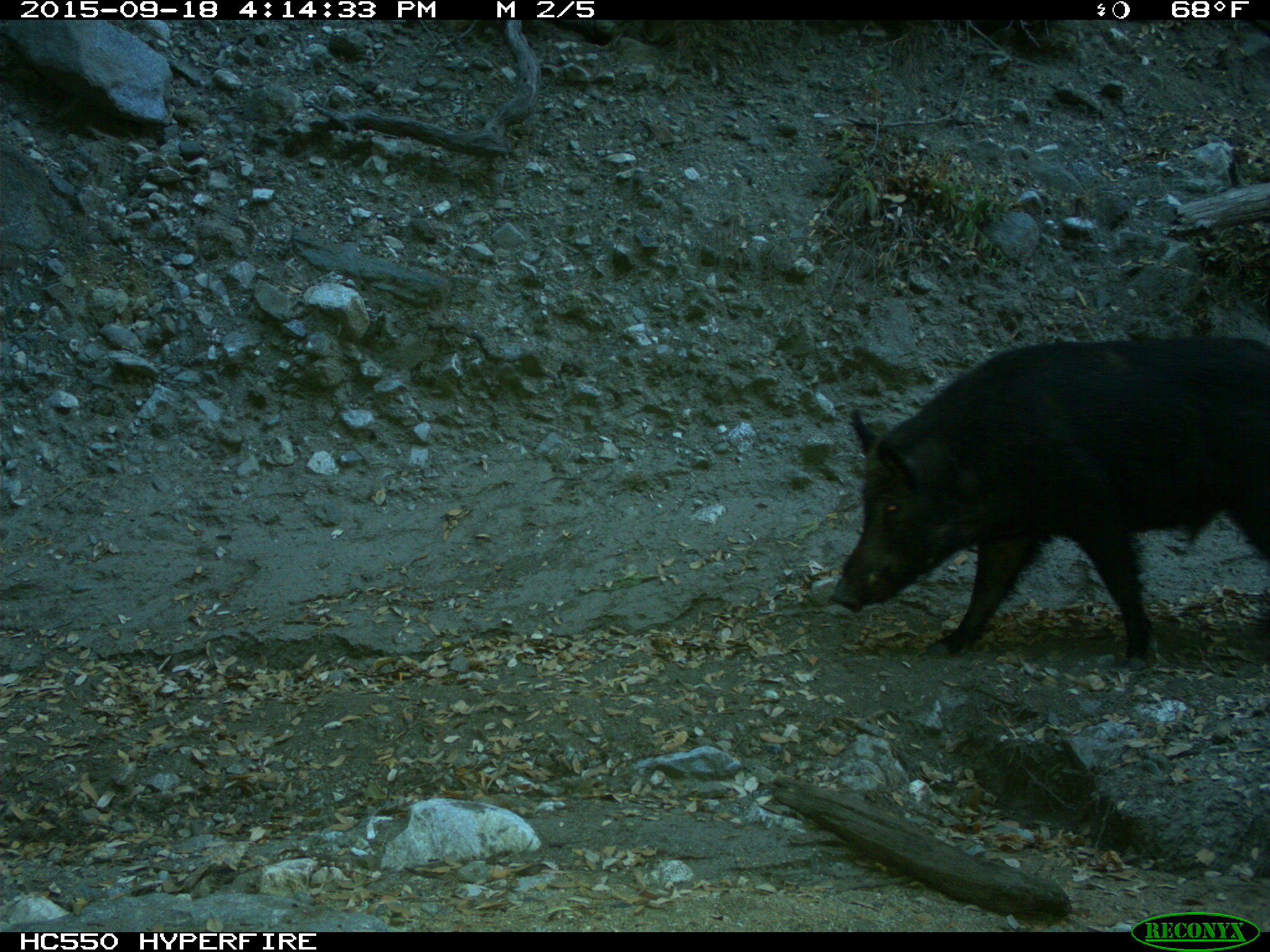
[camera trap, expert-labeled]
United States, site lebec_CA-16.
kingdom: Animalia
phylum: Chordata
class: Mammalia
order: Artiodactyla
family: Suidae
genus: Sus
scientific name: Sus scrofa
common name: wild boar